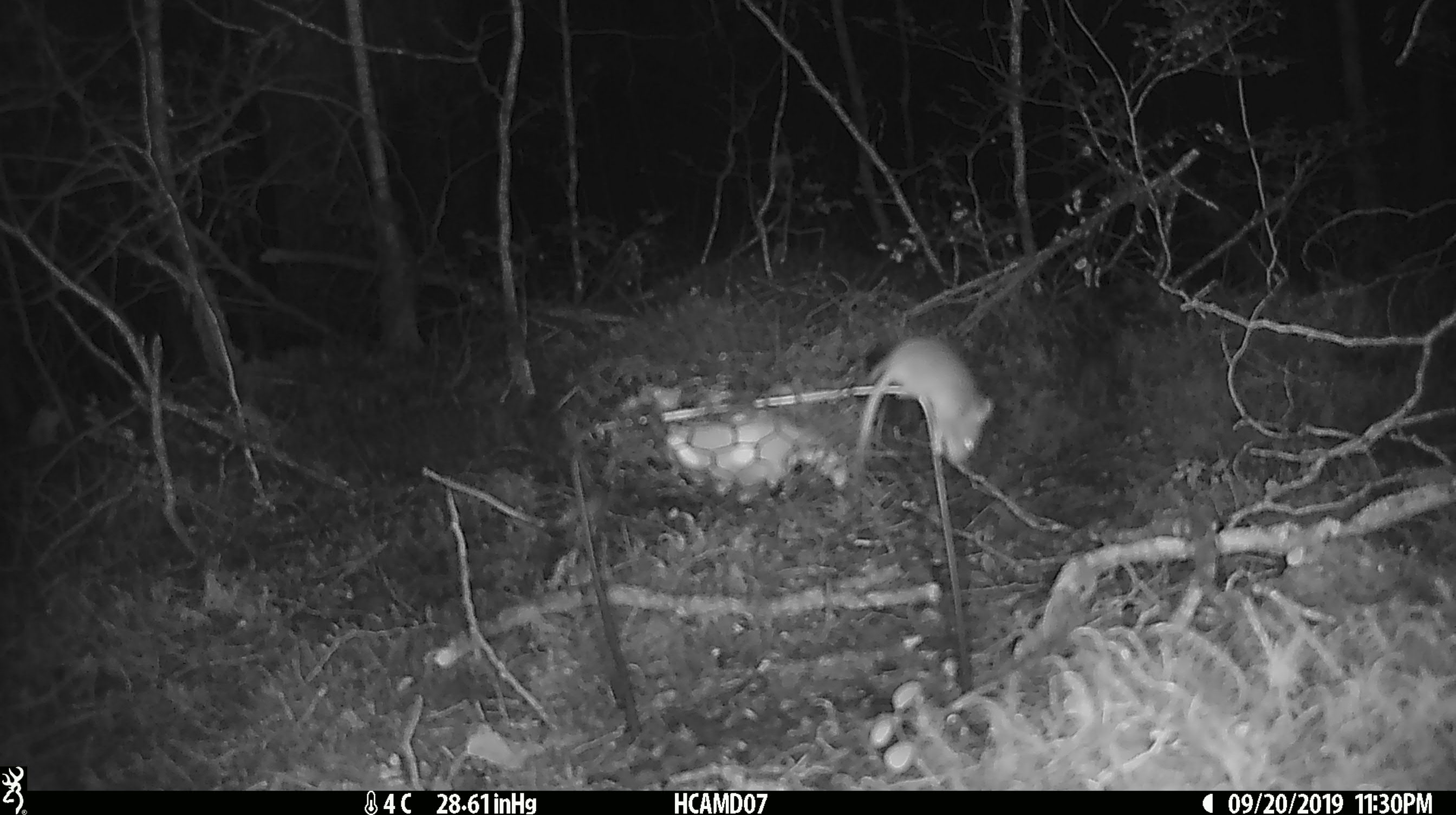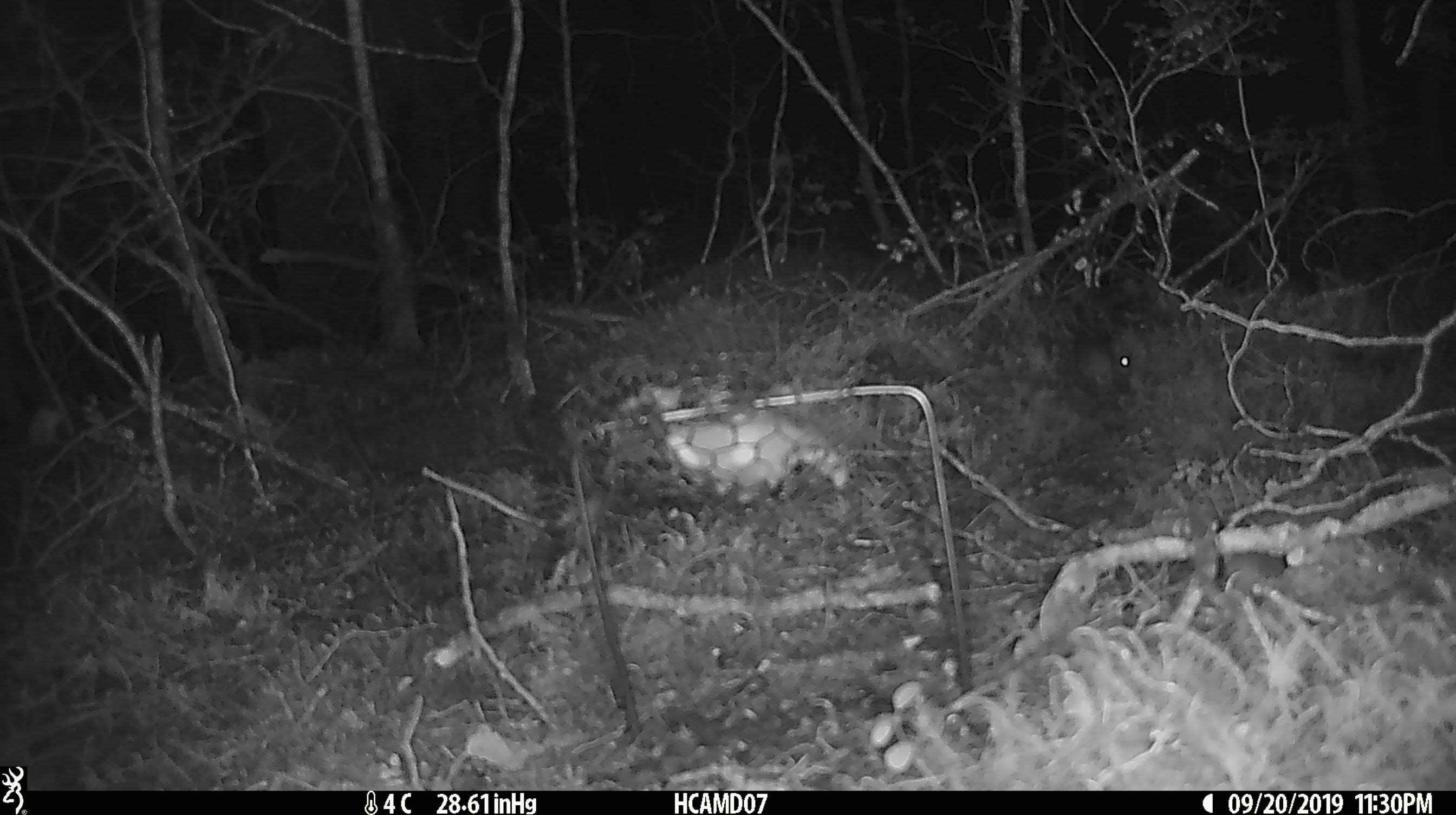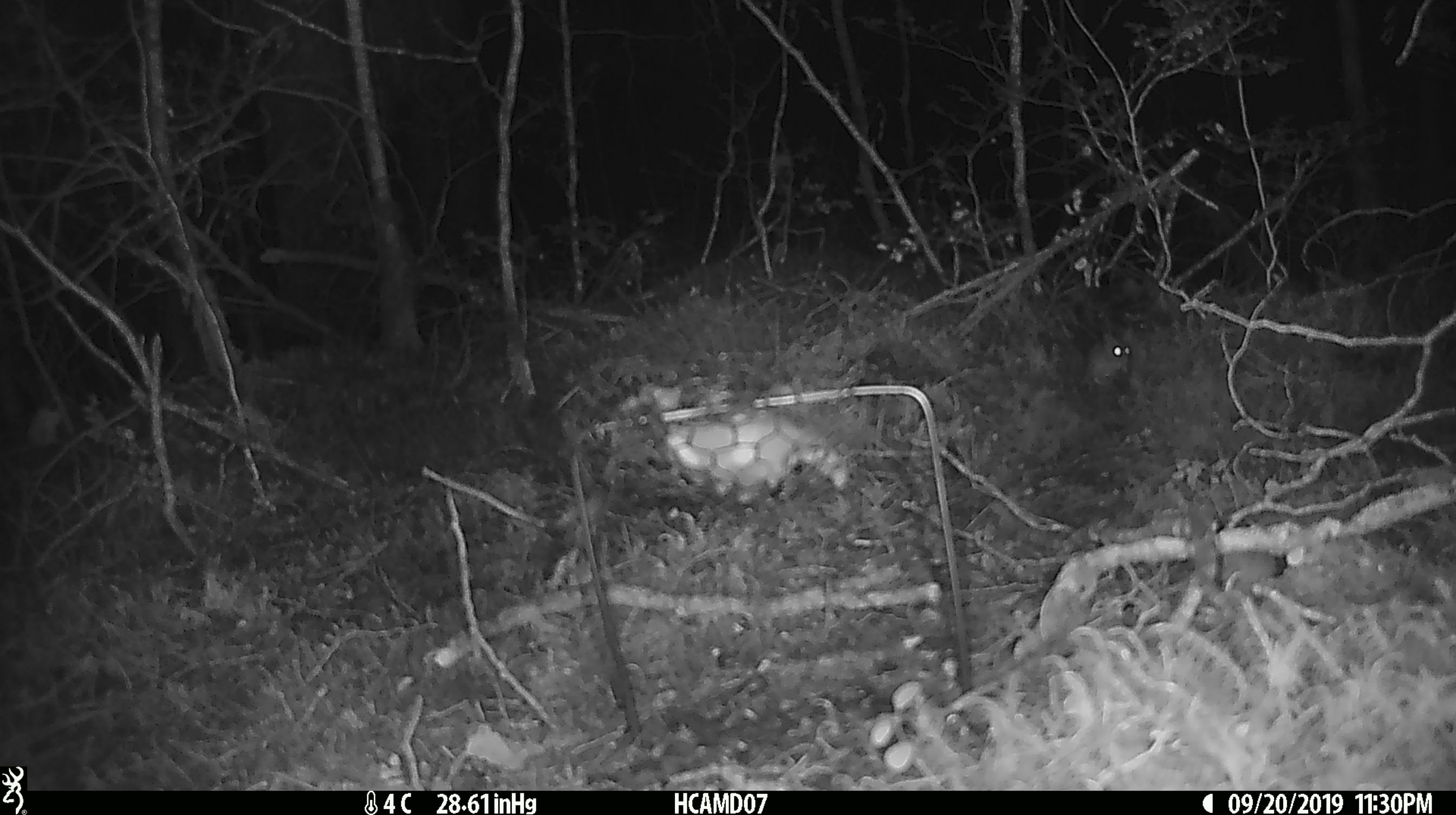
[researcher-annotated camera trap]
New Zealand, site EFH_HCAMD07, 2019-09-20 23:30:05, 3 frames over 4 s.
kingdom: Animalia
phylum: Chordata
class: Mammalia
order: Rodentia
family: Muridae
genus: Mus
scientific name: Mus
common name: mouse